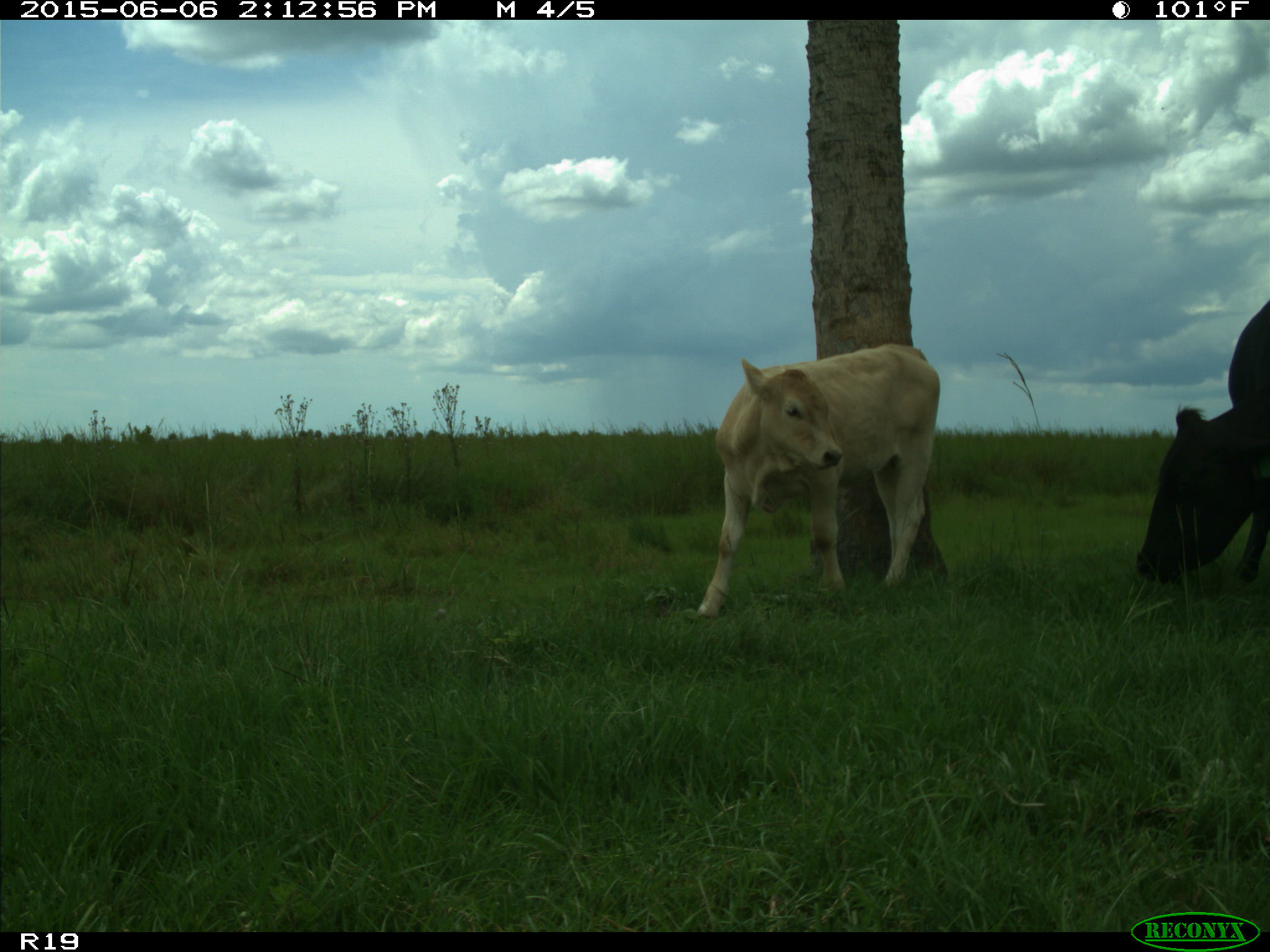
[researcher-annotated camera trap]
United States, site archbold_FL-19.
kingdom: Animalia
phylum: Chordata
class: Mammalia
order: Artiodactyla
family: Bovidae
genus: Bos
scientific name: Bos taurus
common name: domestic cow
Bos taurus (domestic cow).